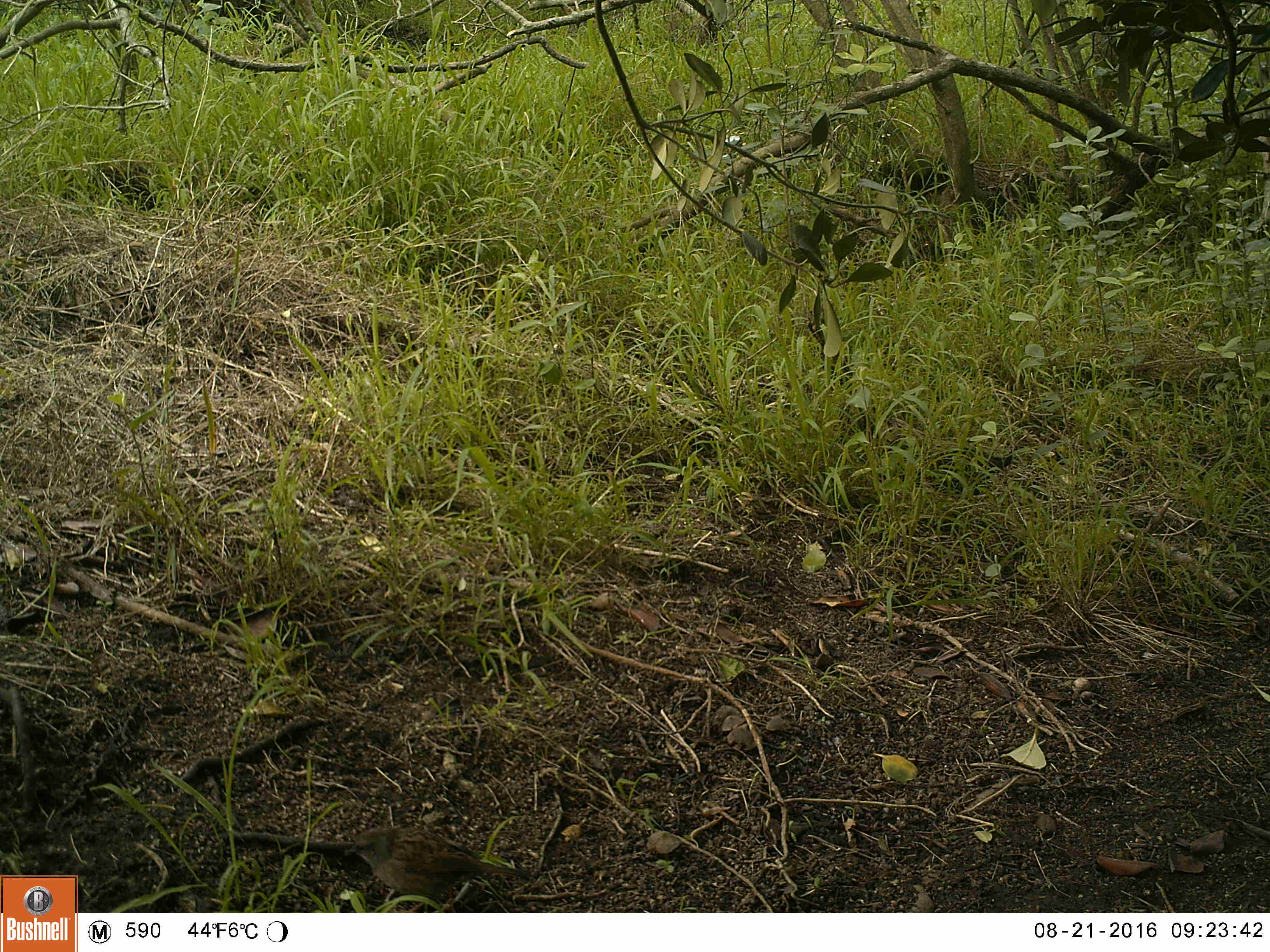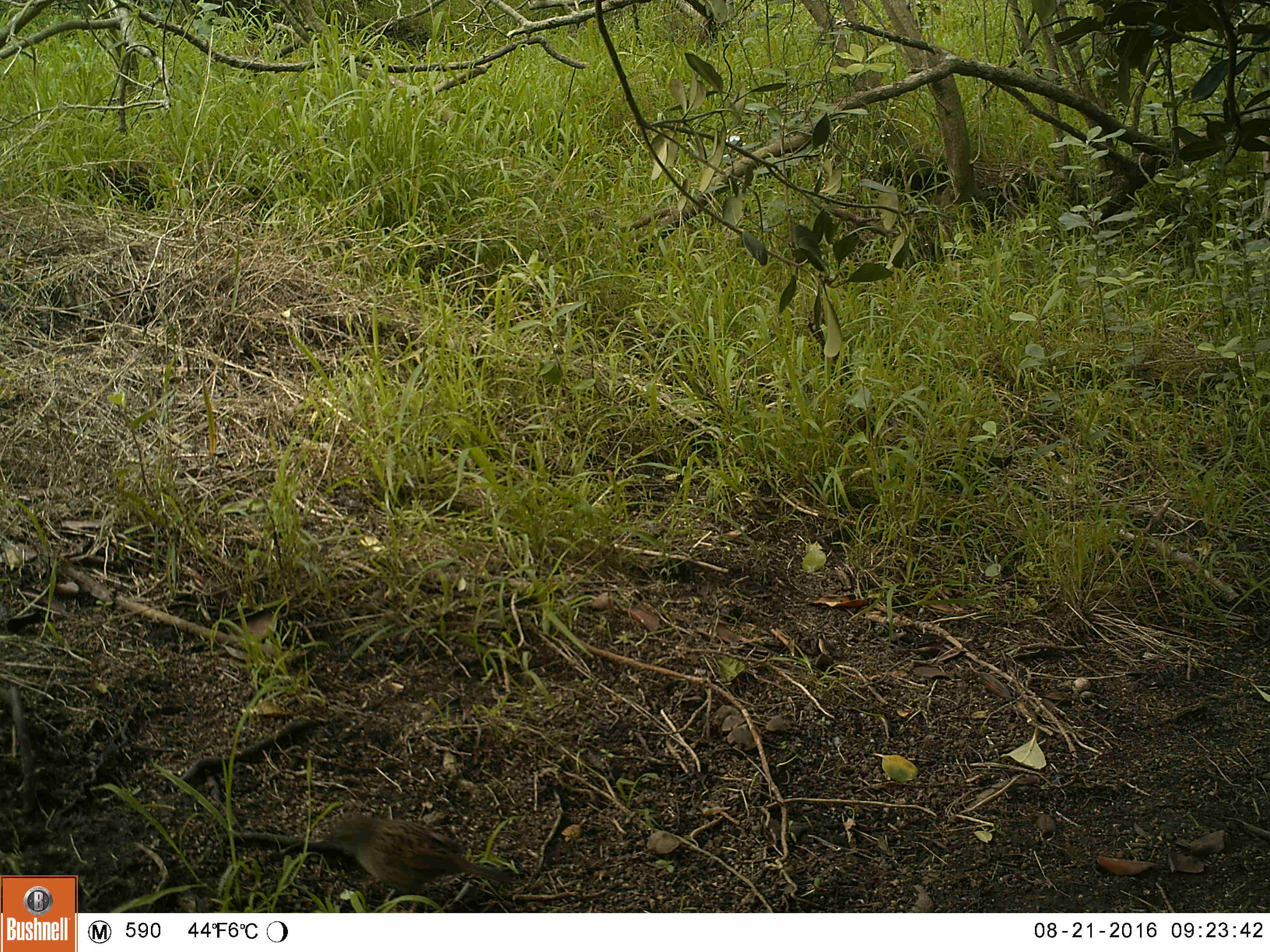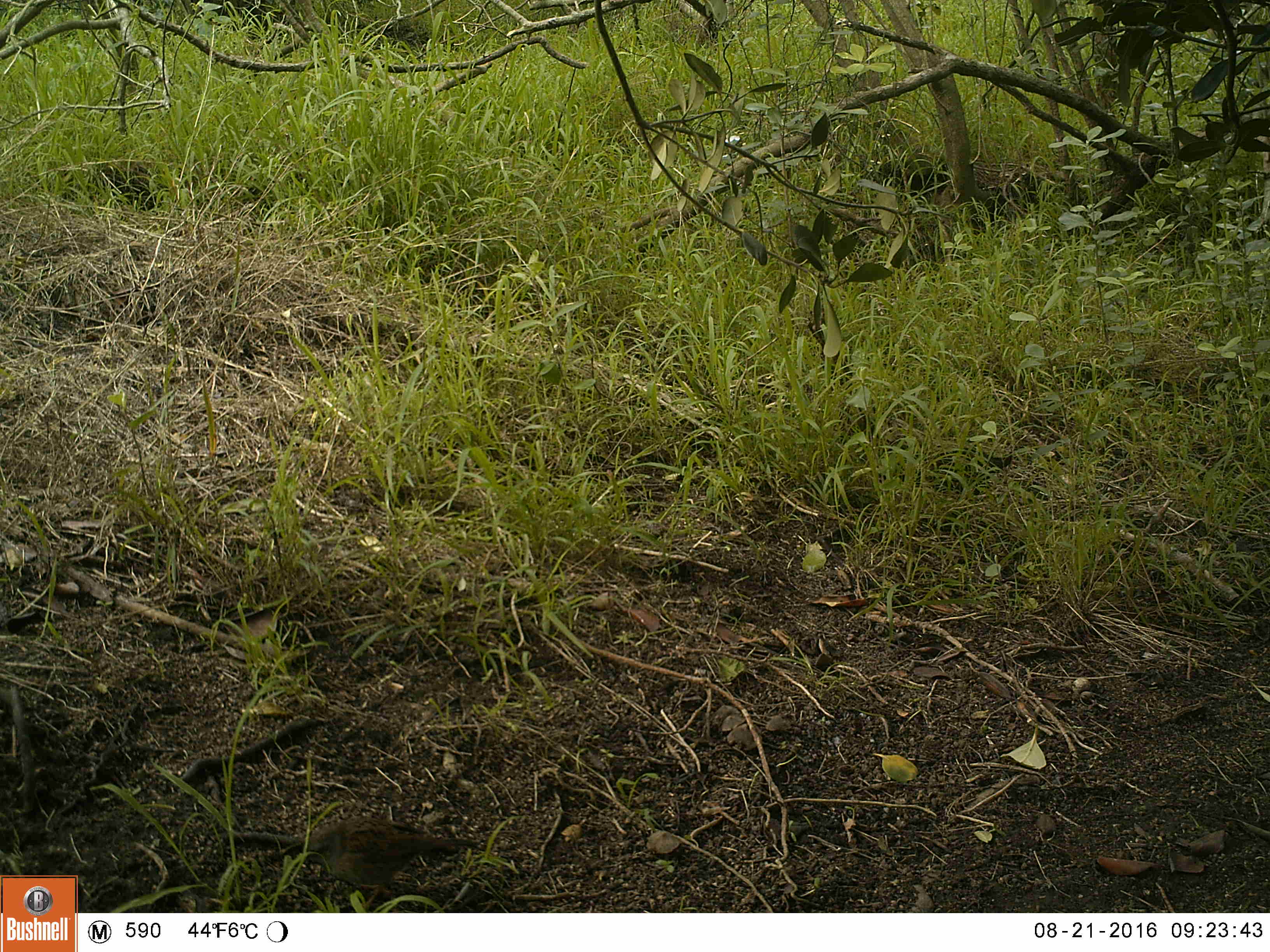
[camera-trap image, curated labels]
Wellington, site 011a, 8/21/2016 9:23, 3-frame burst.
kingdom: Animalia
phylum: Chordata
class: Aves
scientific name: Aves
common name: bird